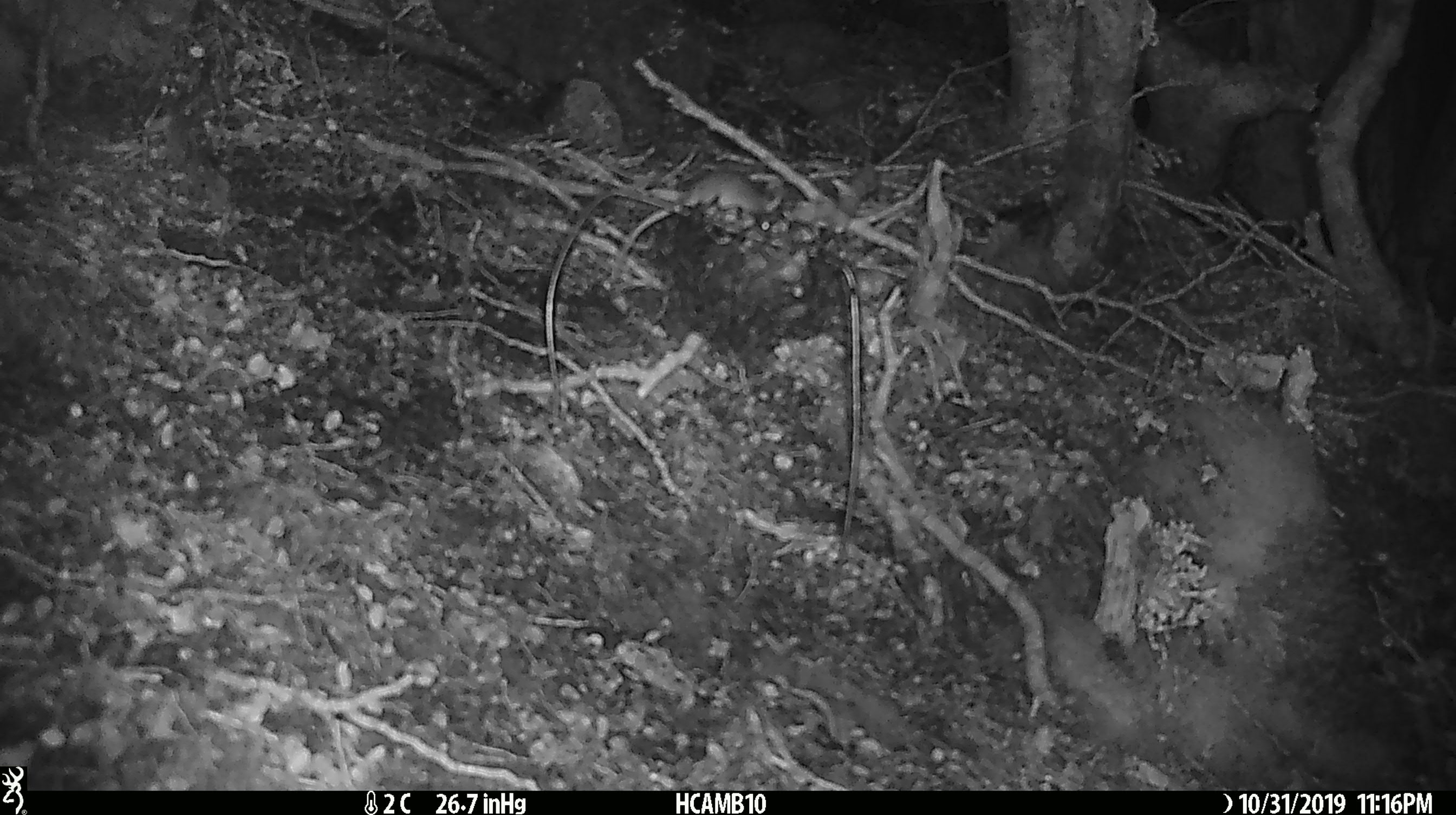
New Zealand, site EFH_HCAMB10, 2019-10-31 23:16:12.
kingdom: Animalia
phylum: Chordata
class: Mammalia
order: Rodentia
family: Muridae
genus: Mus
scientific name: Mus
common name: mouse